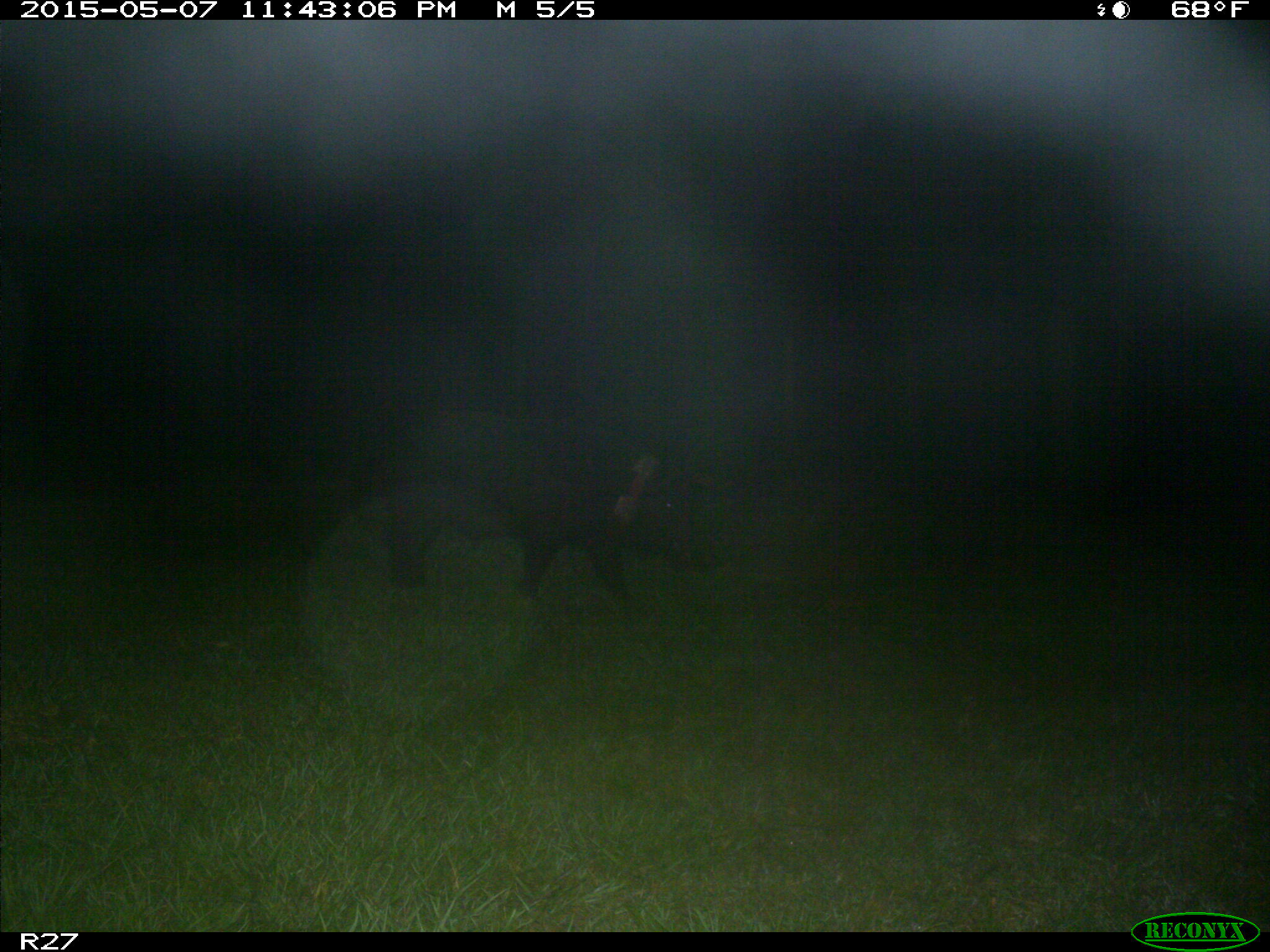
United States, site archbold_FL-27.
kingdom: Animalia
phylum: Chordata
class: Mammalia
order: Artiodactyla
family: Suidae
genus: Sus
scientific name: Sus scrofa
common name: wild boar